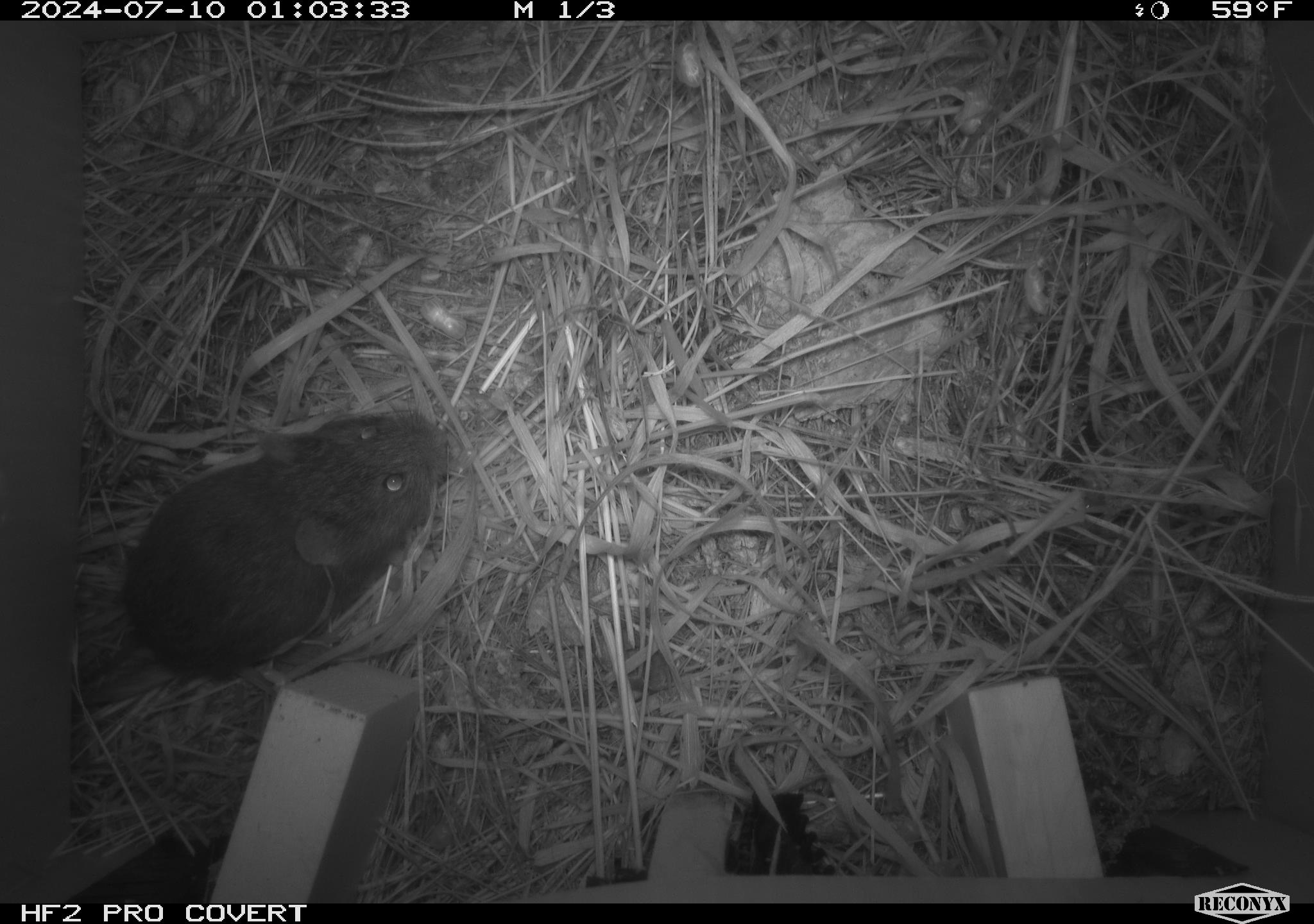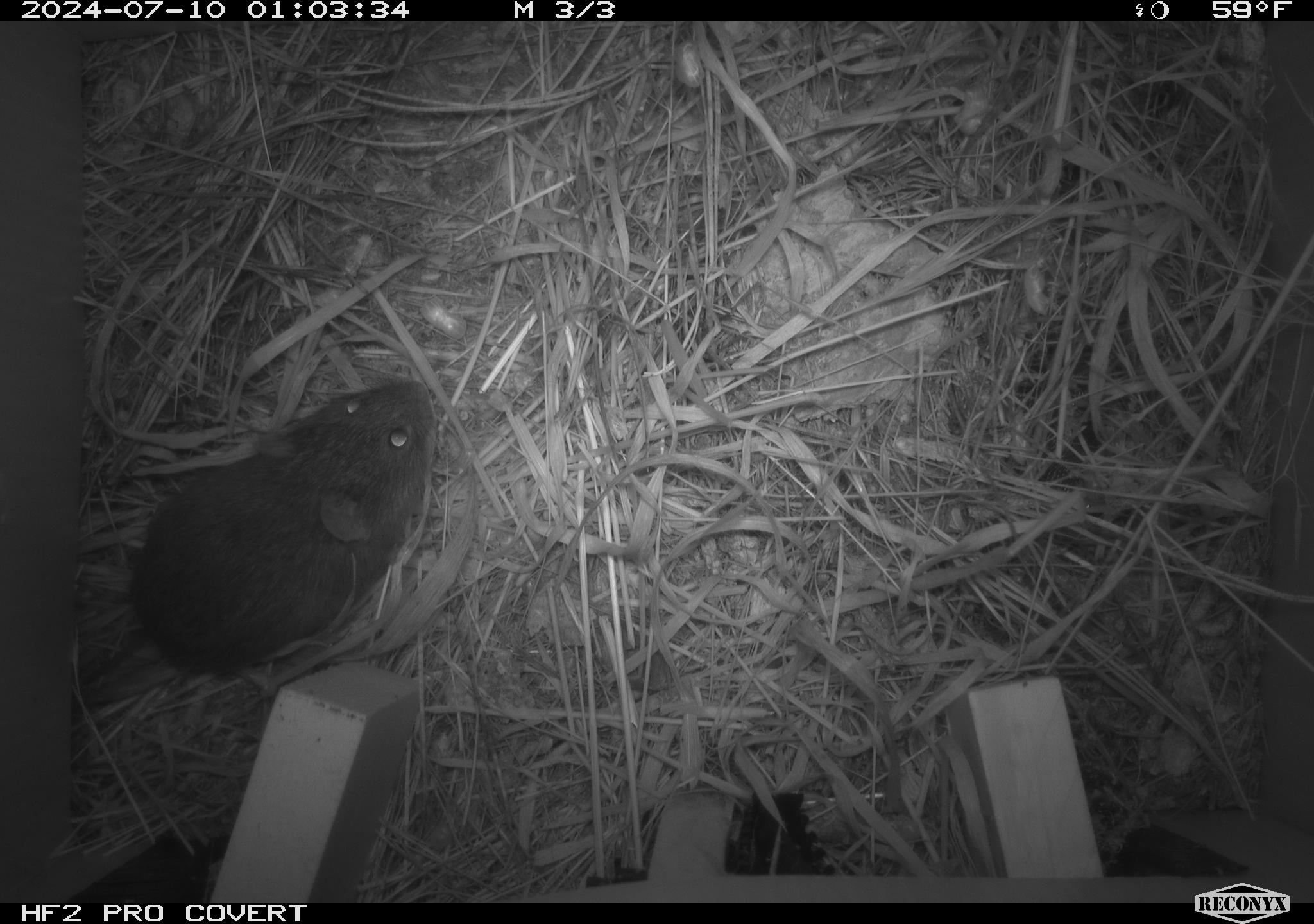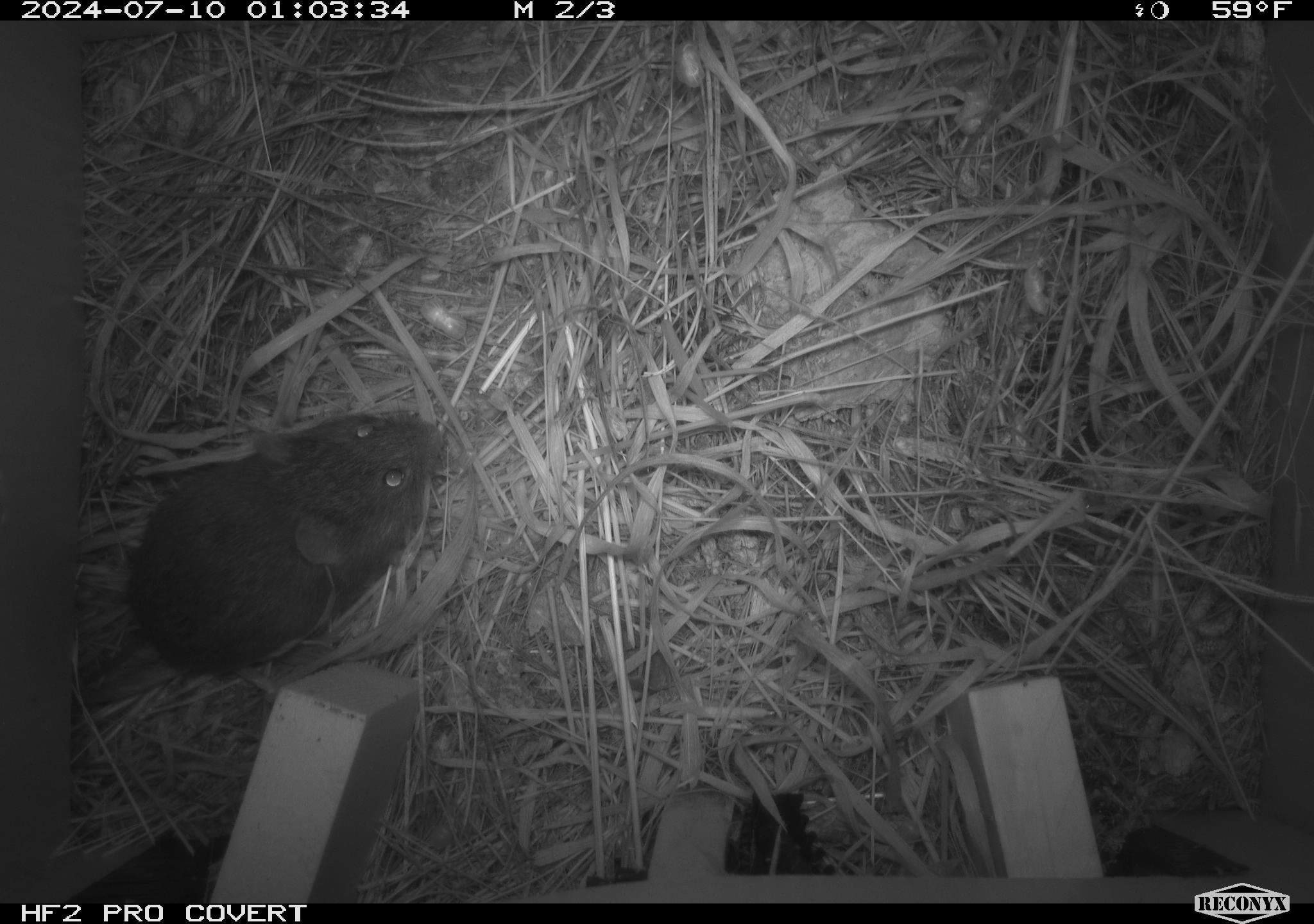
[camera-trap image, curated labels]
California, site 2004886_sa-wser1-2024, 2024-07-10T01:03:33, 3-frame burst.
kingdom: Animalia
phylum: Chordata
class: Mammalia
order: Rodentia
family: Cricetidae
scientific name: Arvicolinae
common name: voles, lemmings, and muskrats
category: arvicolinae subfamily